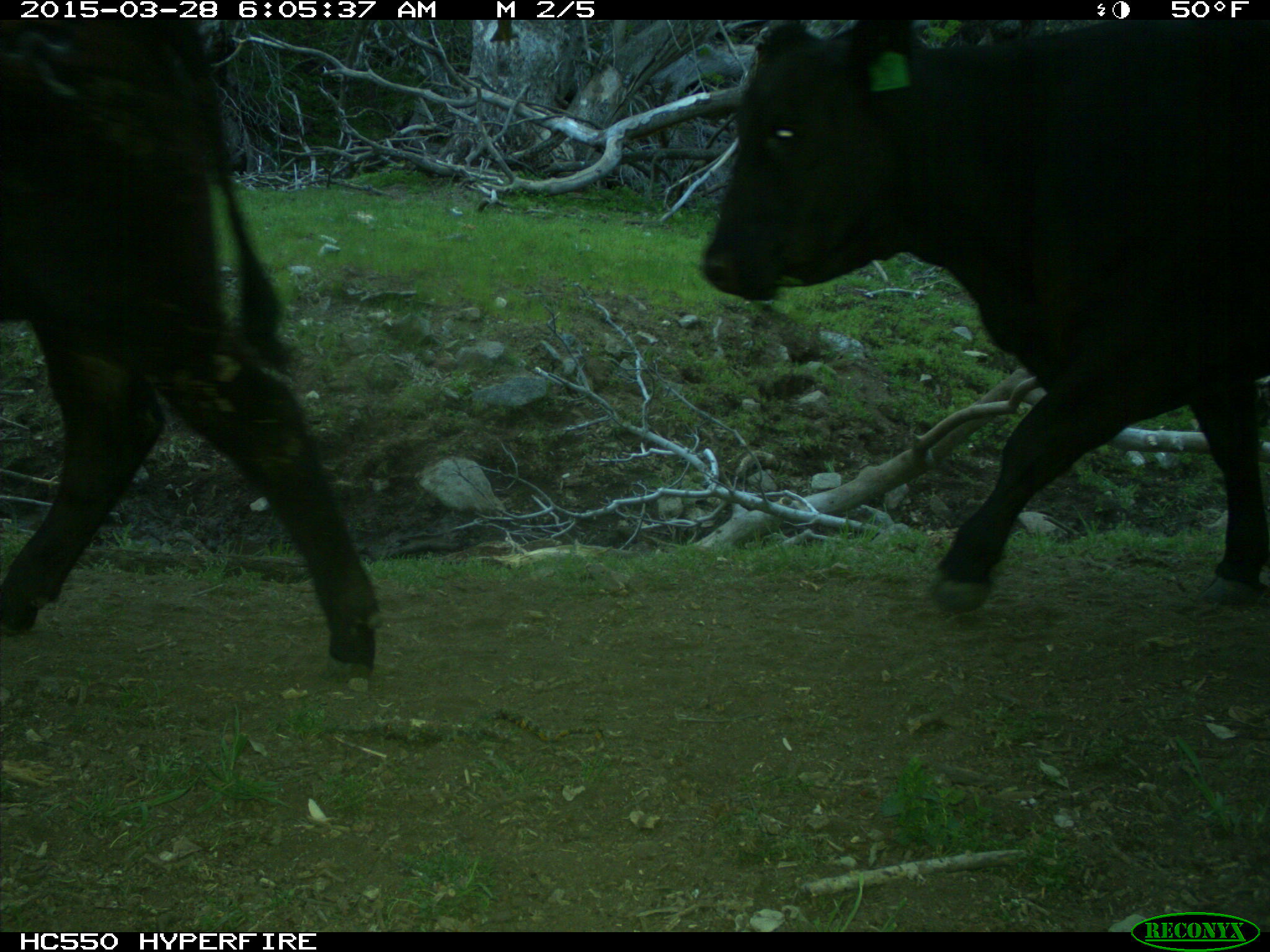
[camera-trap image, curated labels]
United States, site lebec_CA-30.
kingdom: Animalia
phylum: Chordata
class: Mammalia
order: Artiodactyla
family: Bovidae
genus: Bos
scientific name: Bos taurus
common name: domestic cow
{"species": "Bos taurus (domestic cow)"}